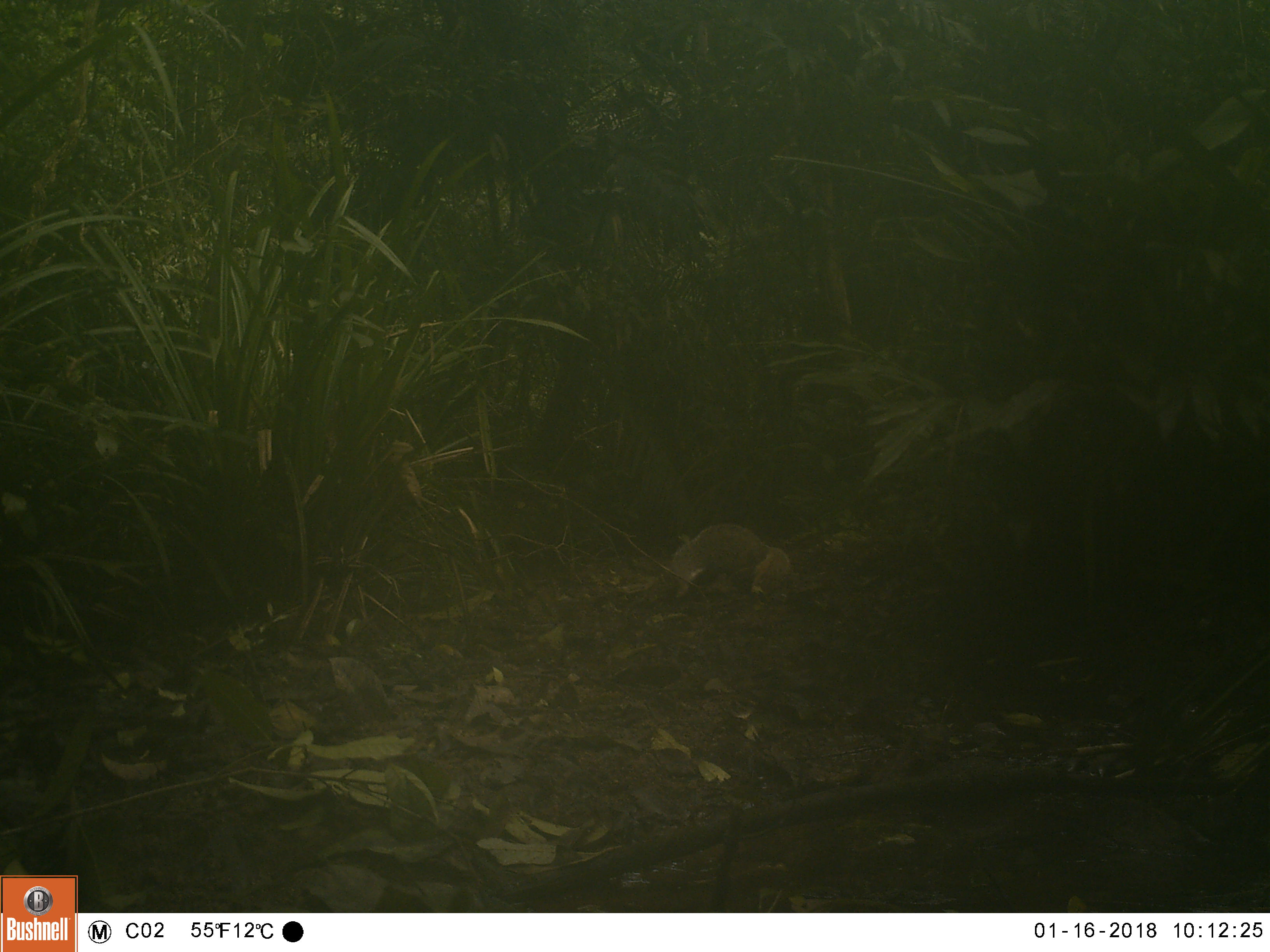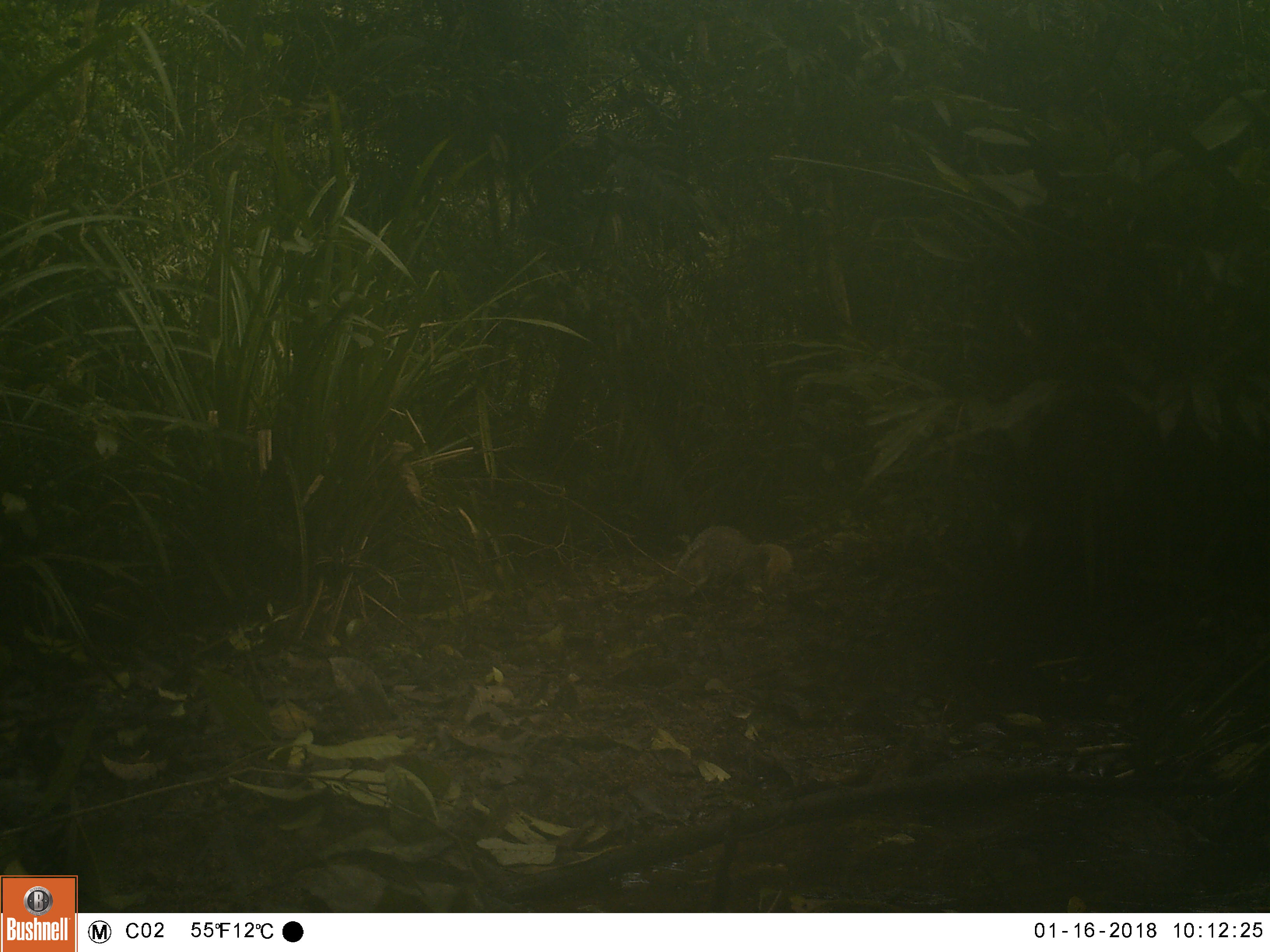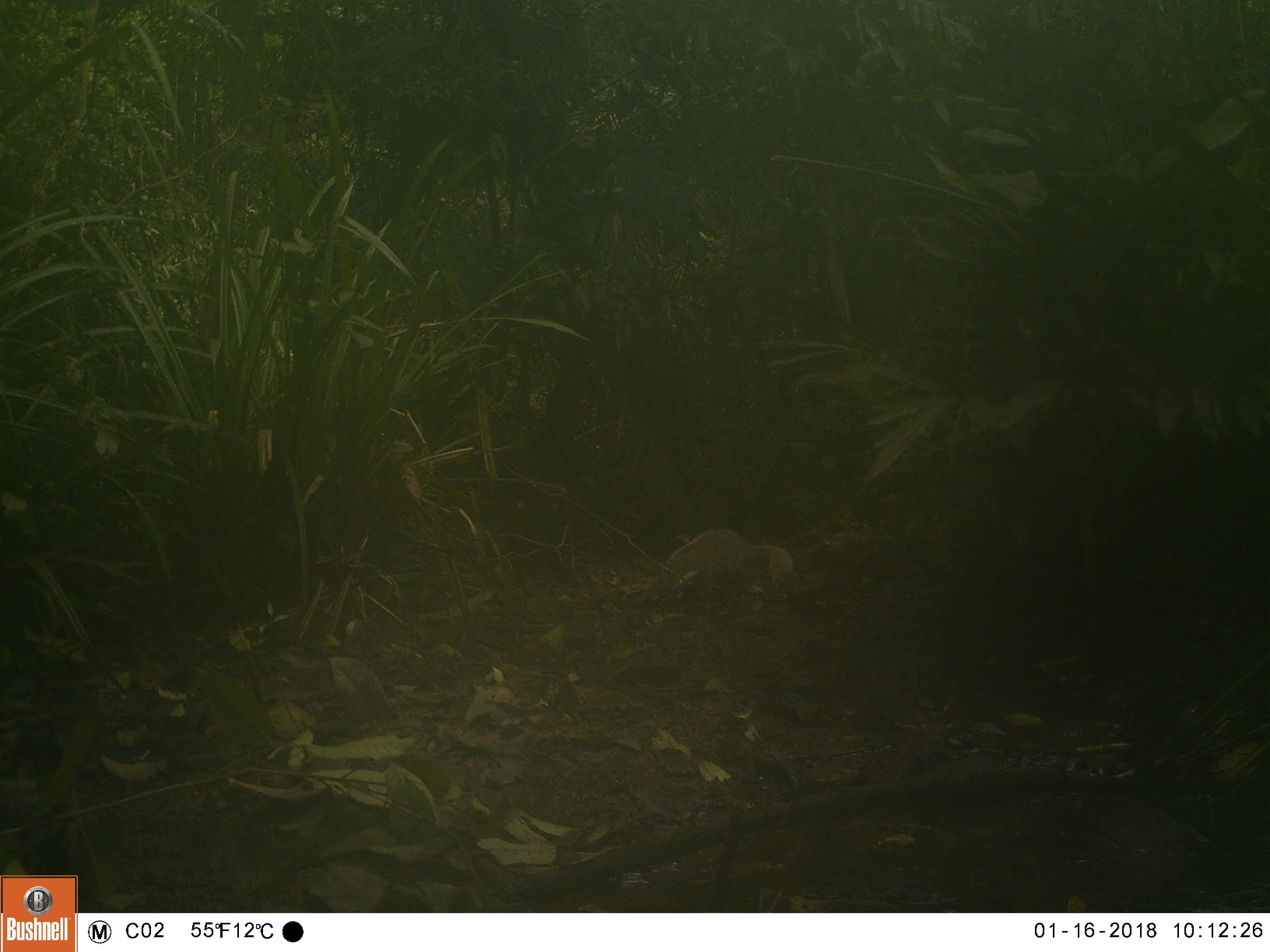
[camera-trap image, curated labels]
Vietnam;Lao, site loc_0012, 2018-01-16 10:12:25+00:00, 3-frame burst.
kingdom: Animalia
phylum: Chordata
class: Mammalia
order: Carnivora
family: Herpestidae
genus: Urva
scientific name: Urva urva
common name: crab-eating mongoose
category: crab eating mongoose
Crab eating mongoose (crab-eating mongoose) (Urva urva). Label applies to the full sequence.